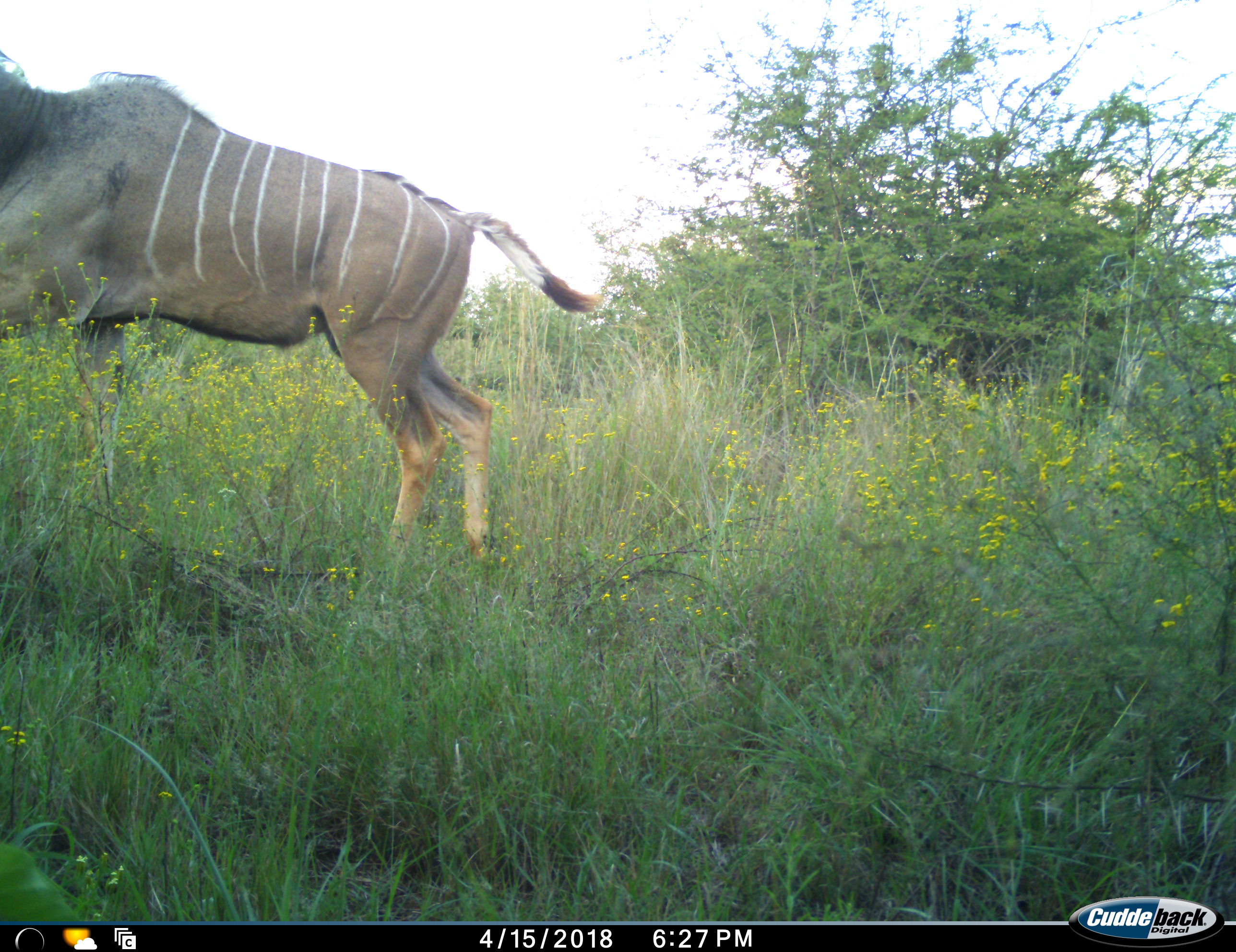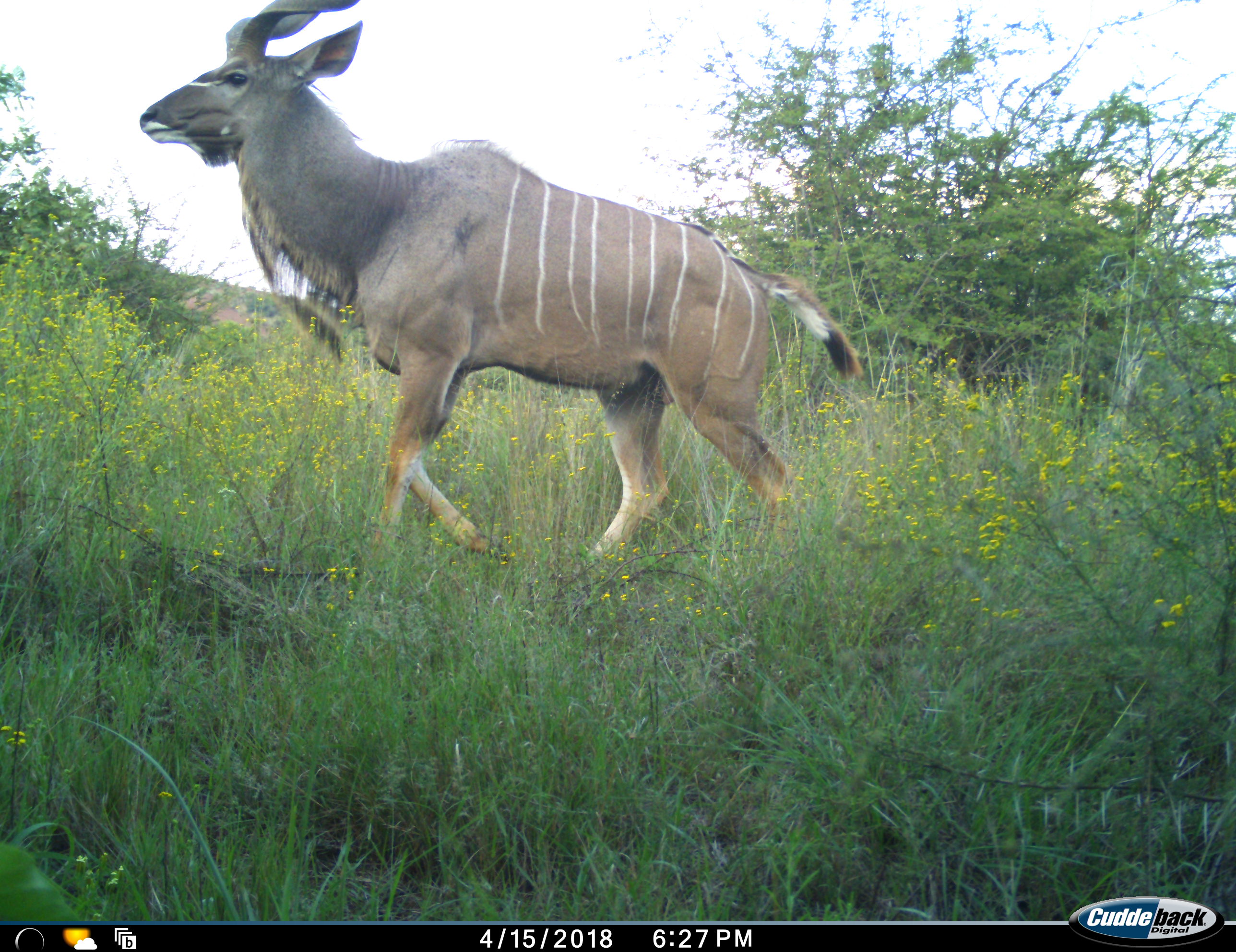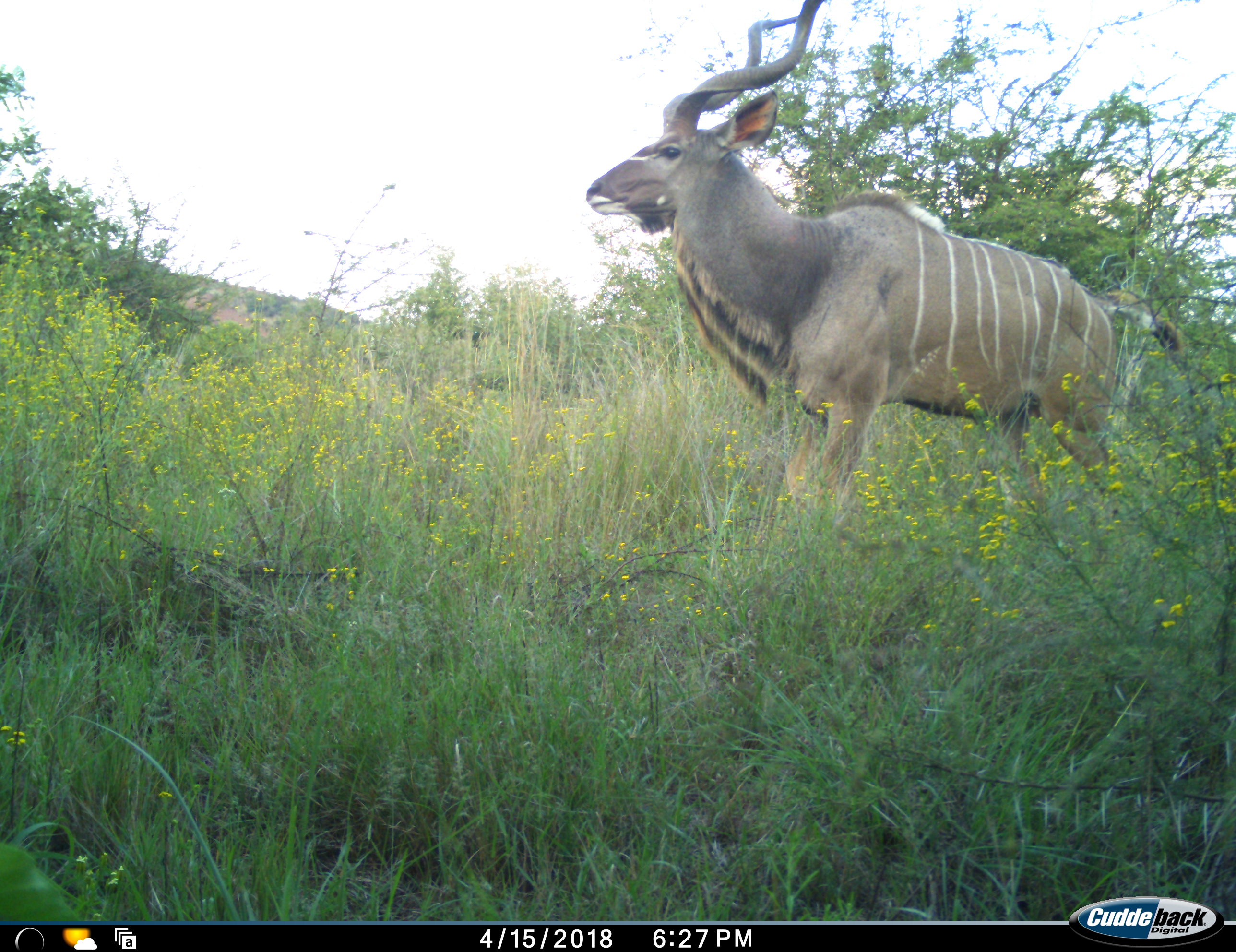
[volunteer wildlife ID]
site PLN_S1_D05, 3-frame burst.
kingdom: Animalia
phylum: Chordata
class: Mammalia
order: Artiodactyla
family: Bovidae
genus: Tragelaphus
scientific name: Tragelaphus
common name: kudu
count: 1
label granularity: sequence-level